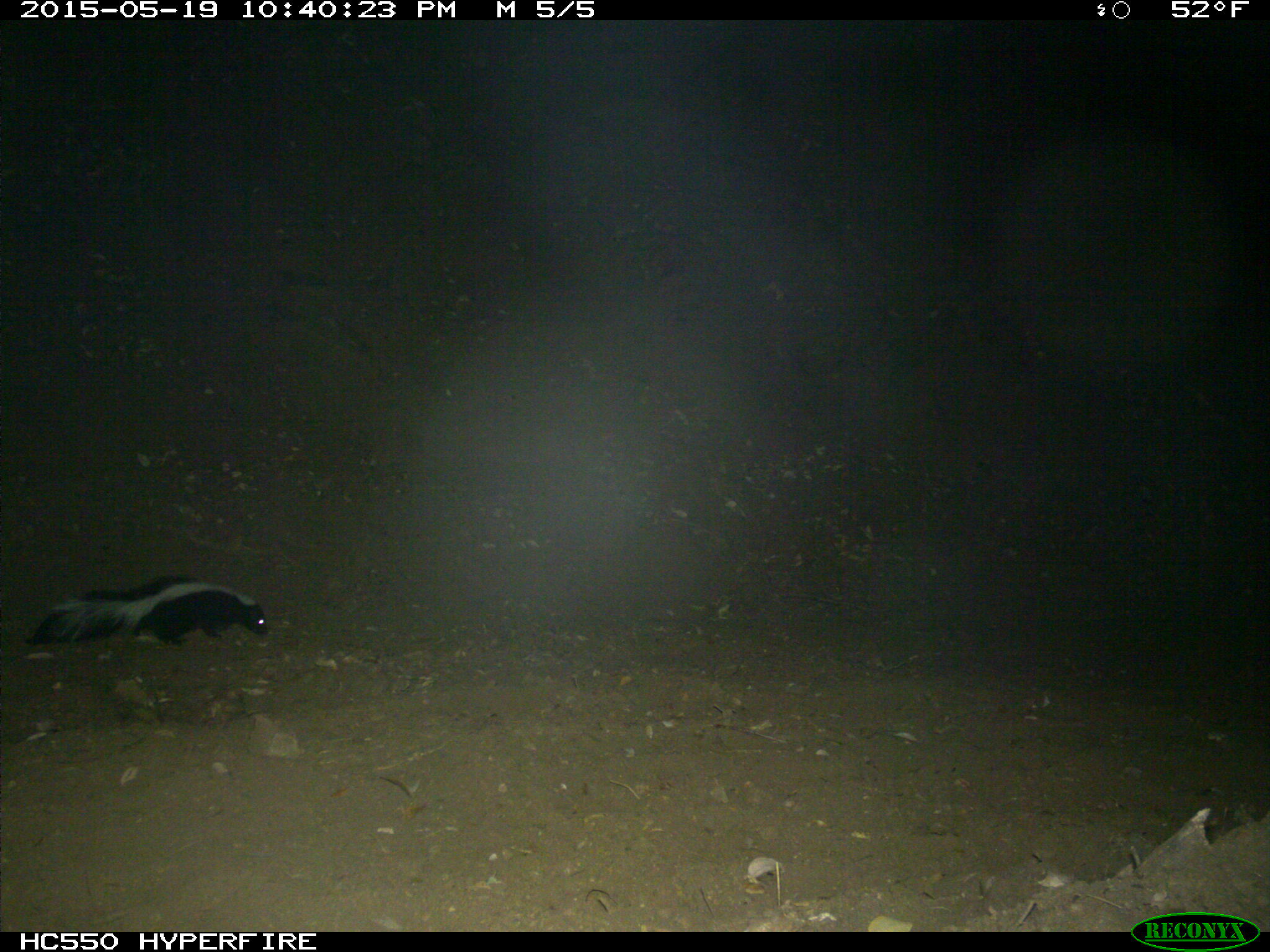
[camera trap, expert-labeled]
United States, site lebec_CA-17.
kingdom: Animalia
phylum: Chordata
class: Mammalia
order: Carnivora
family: Mephitidae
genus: Mephitis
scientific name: Mephitis mephitis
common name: striped skunk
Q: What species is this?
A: Mephitis mephitis (striped skunk).